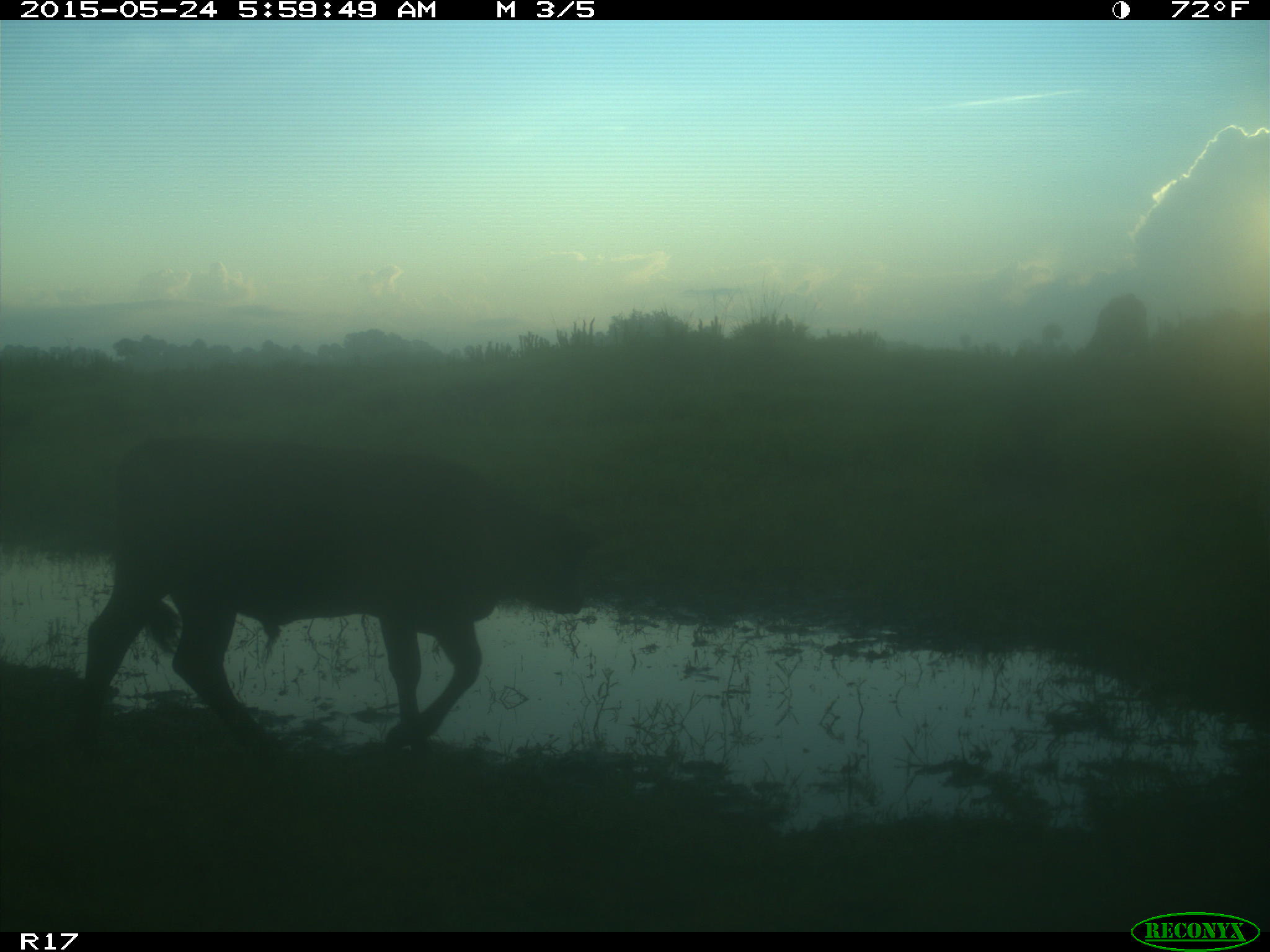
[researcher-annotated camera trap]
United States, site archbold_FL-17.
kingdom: Animalia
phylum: Chordata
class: Mammalia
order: Artiodactyla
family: Bovidae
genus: Bos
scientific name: Bos taurus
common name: domestic cow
Bos taurus (domestic cow).